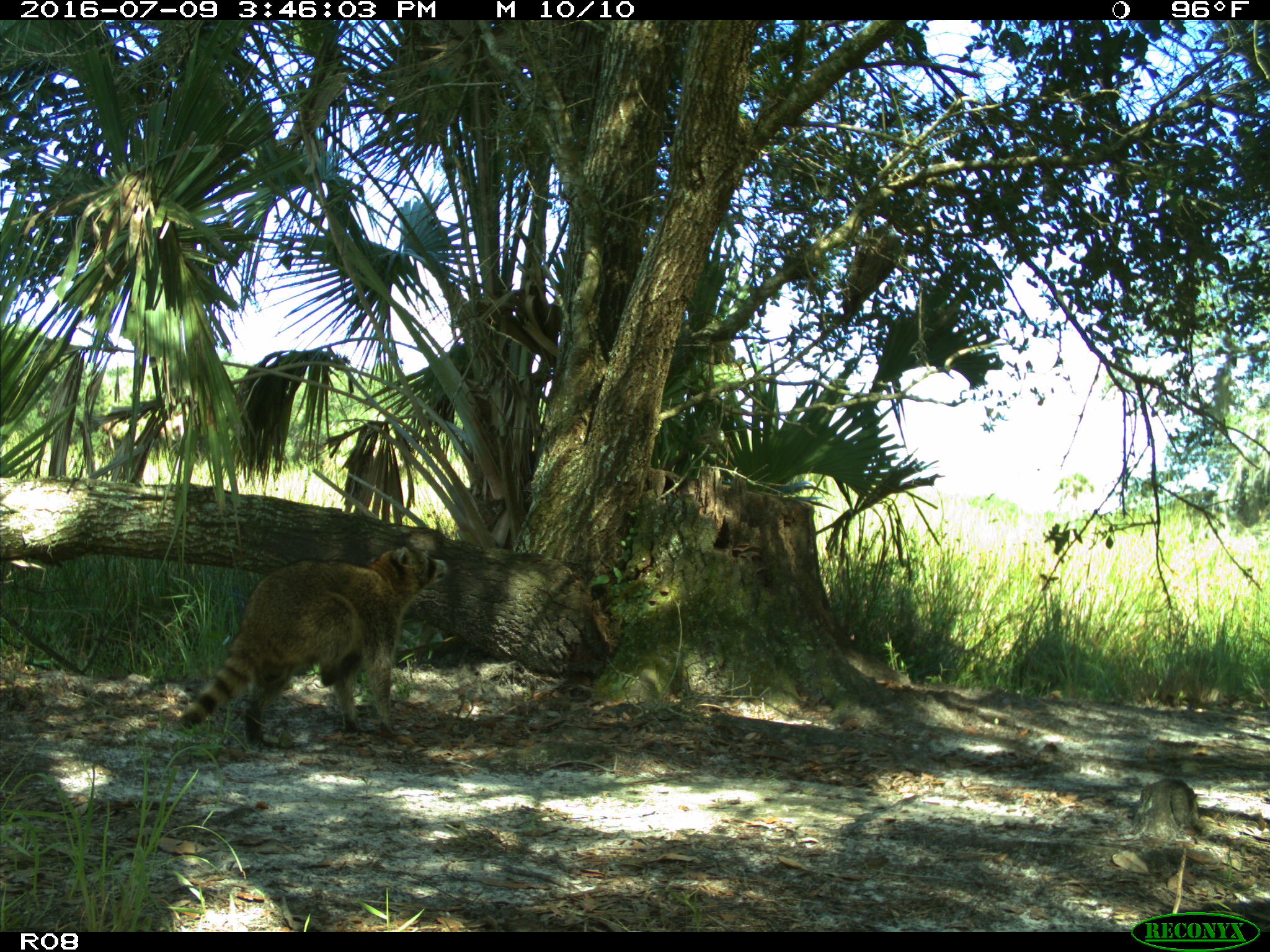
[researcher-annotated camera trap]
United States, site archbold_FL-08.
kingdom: Animalia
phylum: Chordata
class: Mammalia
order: Carnivora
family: Procyonidae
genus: Procyon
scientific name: Procyon lotor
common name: common raccoon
Procyon lotor (common raccoon).